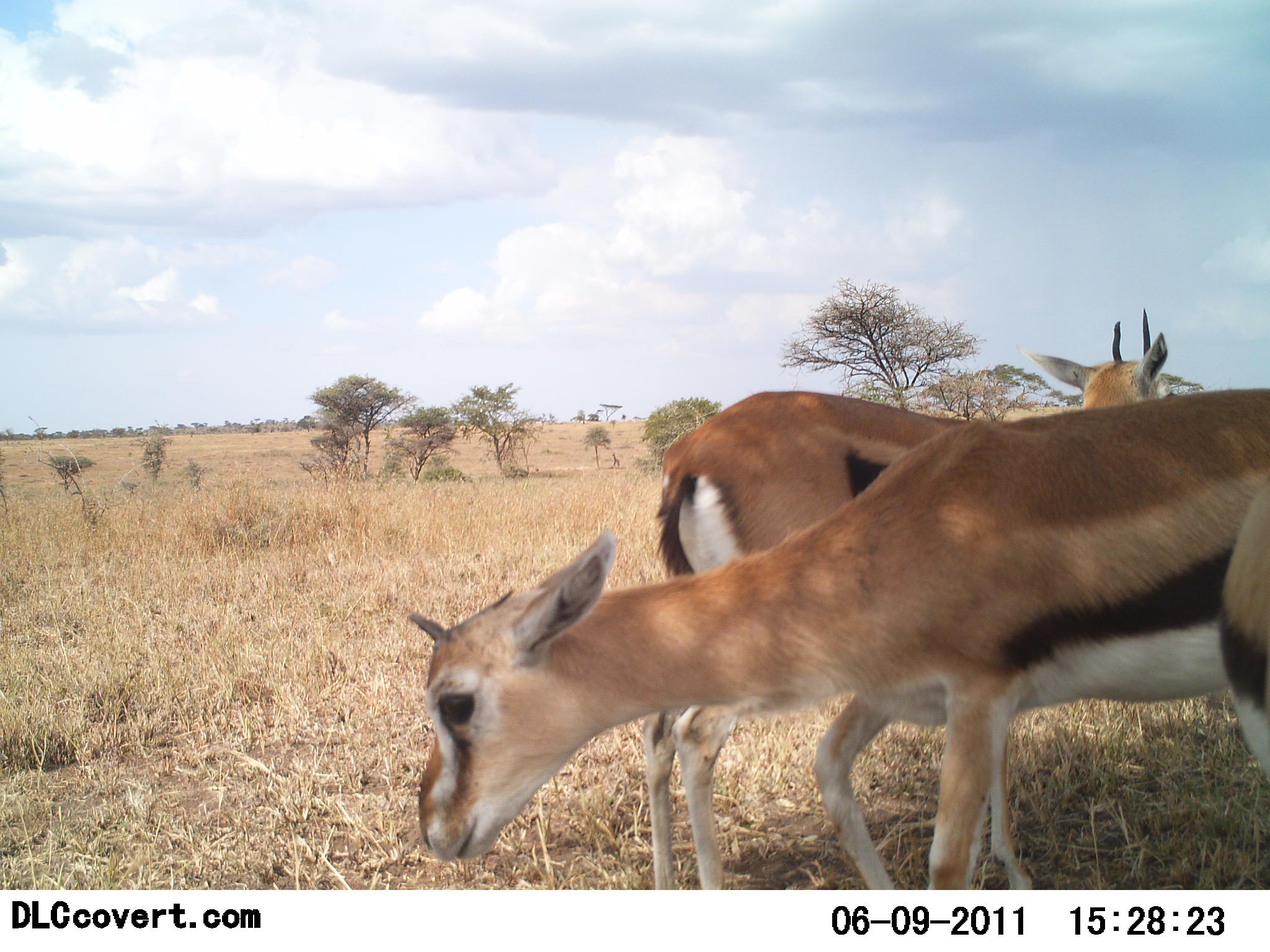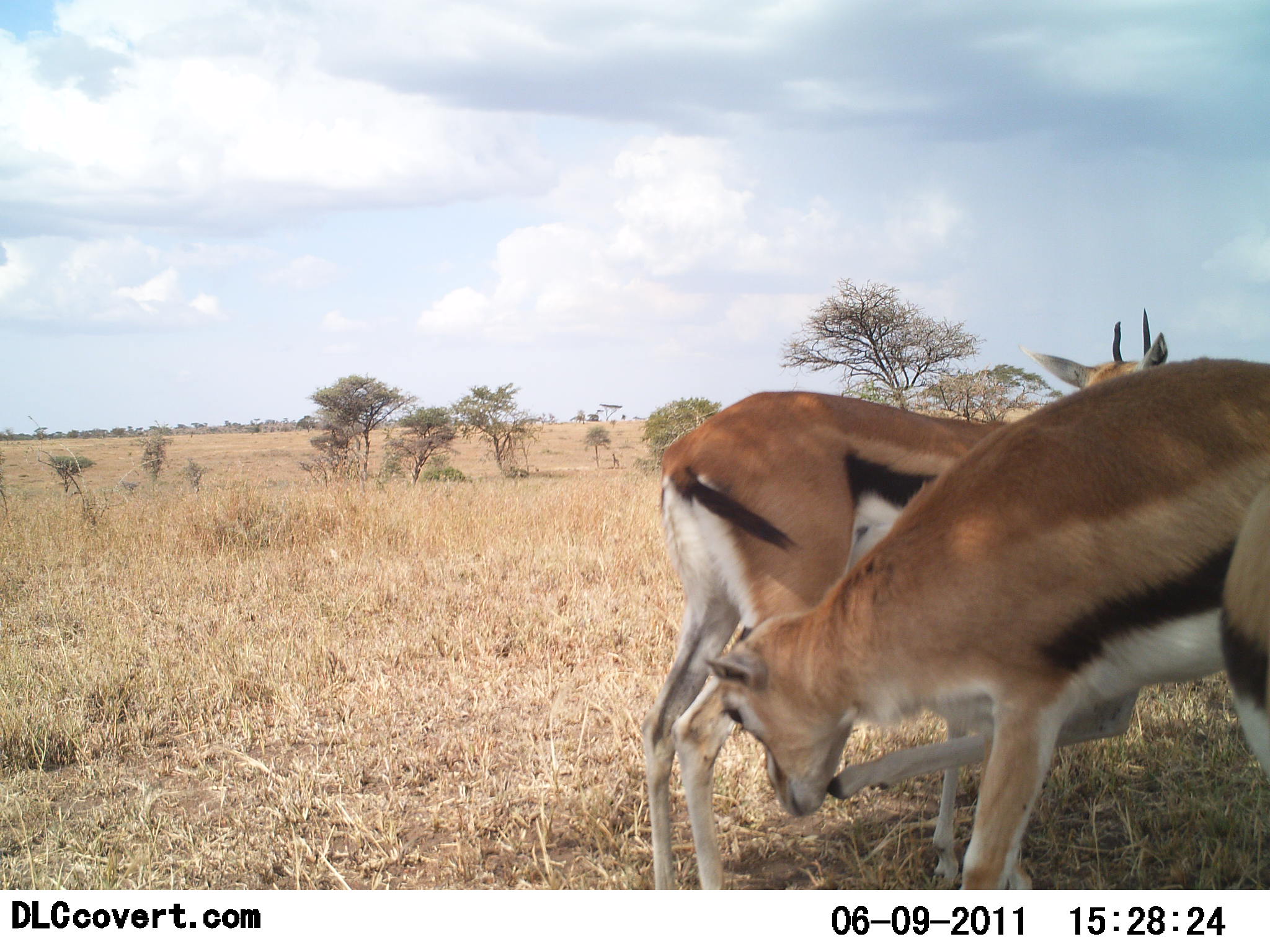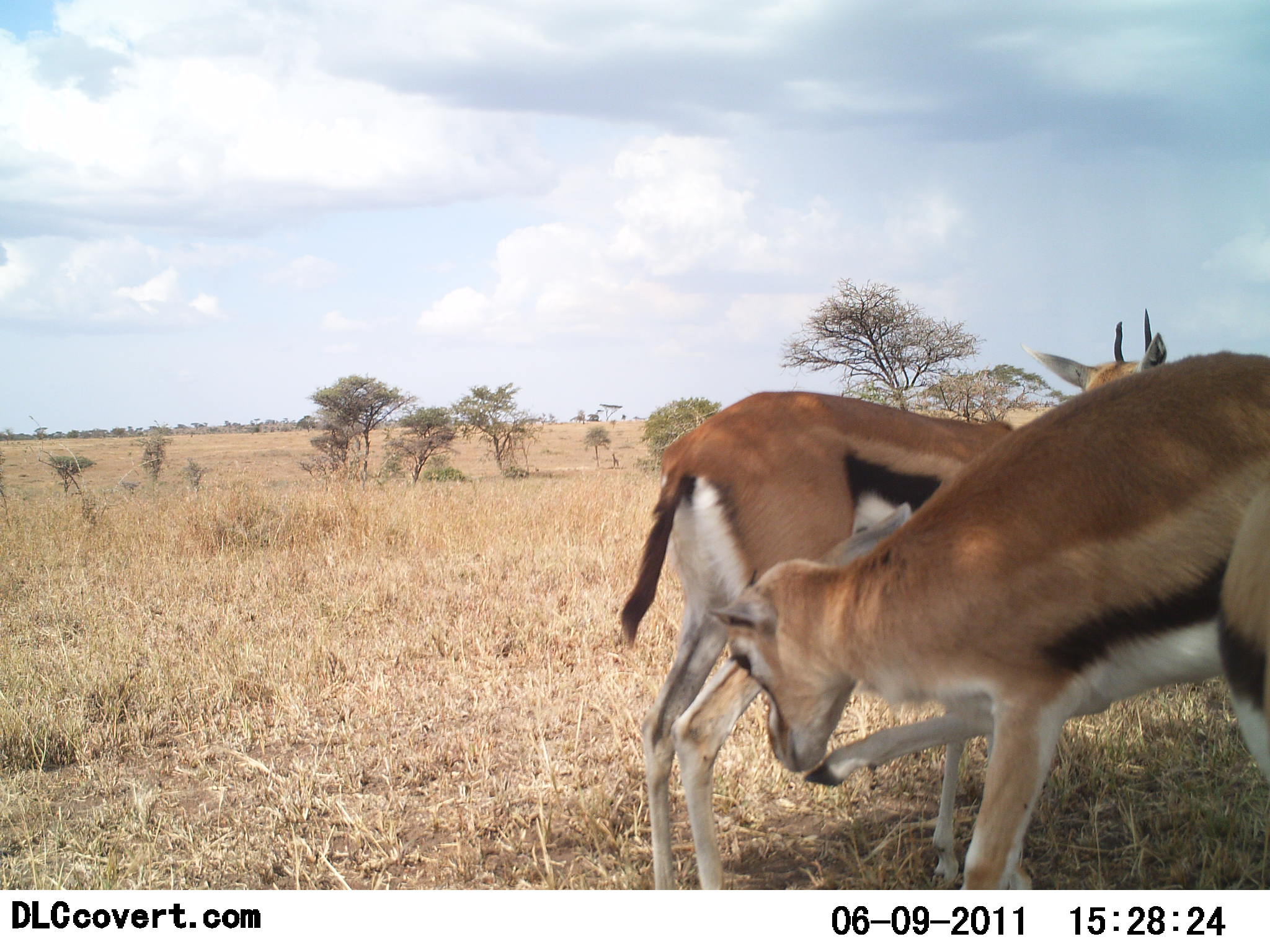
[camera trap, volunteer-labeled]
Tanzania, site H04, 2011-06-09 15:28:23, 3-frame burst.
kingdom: Animalia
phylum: Chordata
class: Mammalia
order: Artiodactyla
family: Bovidae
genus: Eudorcas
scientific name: Eudorcas thomsonii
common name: thomson's gazelle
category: gazellethomsons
Gazellethomsons (thomson's gazelle) (Eudorcas thomsonii), count 2. Behavior (volunteer vote fractions): standing 92%, resting 0%, moving 8%, interacting 0%. Young present (vote fraction): 0%. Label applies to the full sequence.